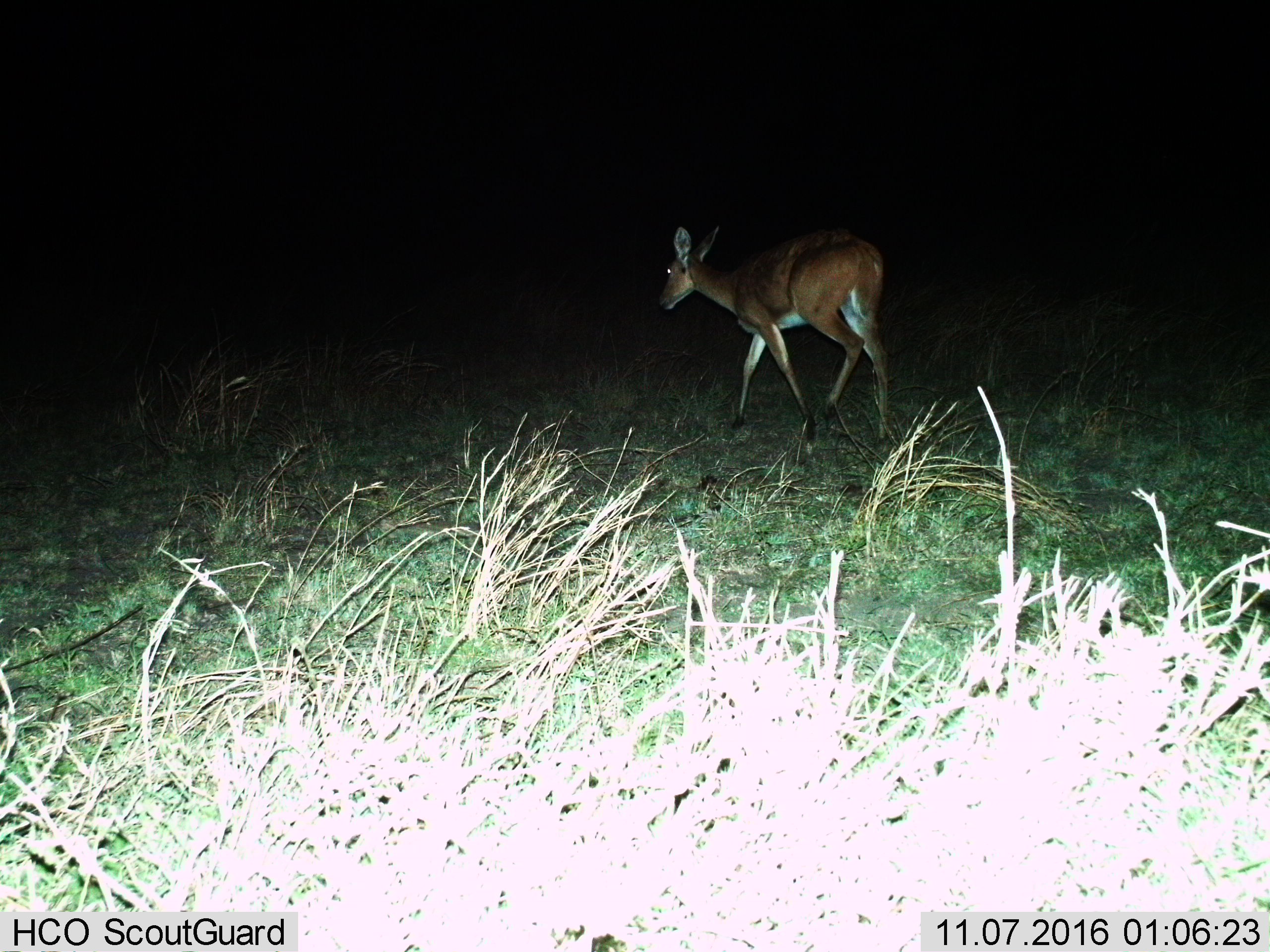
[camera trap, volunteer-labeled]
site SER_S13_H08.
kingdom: Animalia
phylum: Chordata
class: Mammalia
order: Artiodactyla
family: Bovidae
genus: Redunca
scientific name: Redunca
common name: reedbuck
Reedbuck (Redunca), count 1. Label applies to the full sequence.